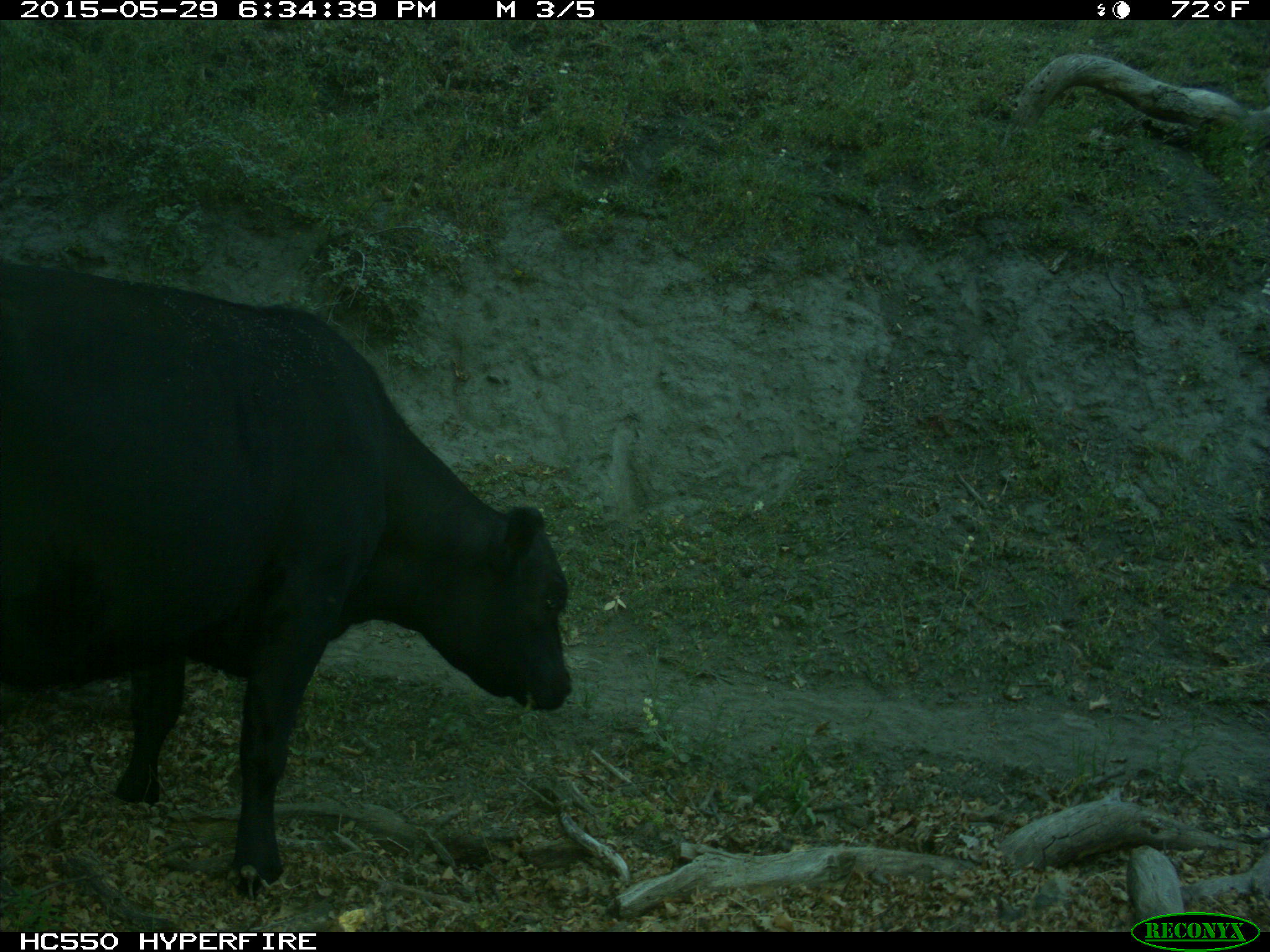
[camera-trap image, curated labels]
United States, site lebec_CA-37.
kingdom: Animalia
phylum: Chordata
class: Mammalia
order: Artiodactyla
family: Bovidae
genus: Bos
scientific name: Bos taurus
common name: domestic cow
Bos taurus (domestic cow).